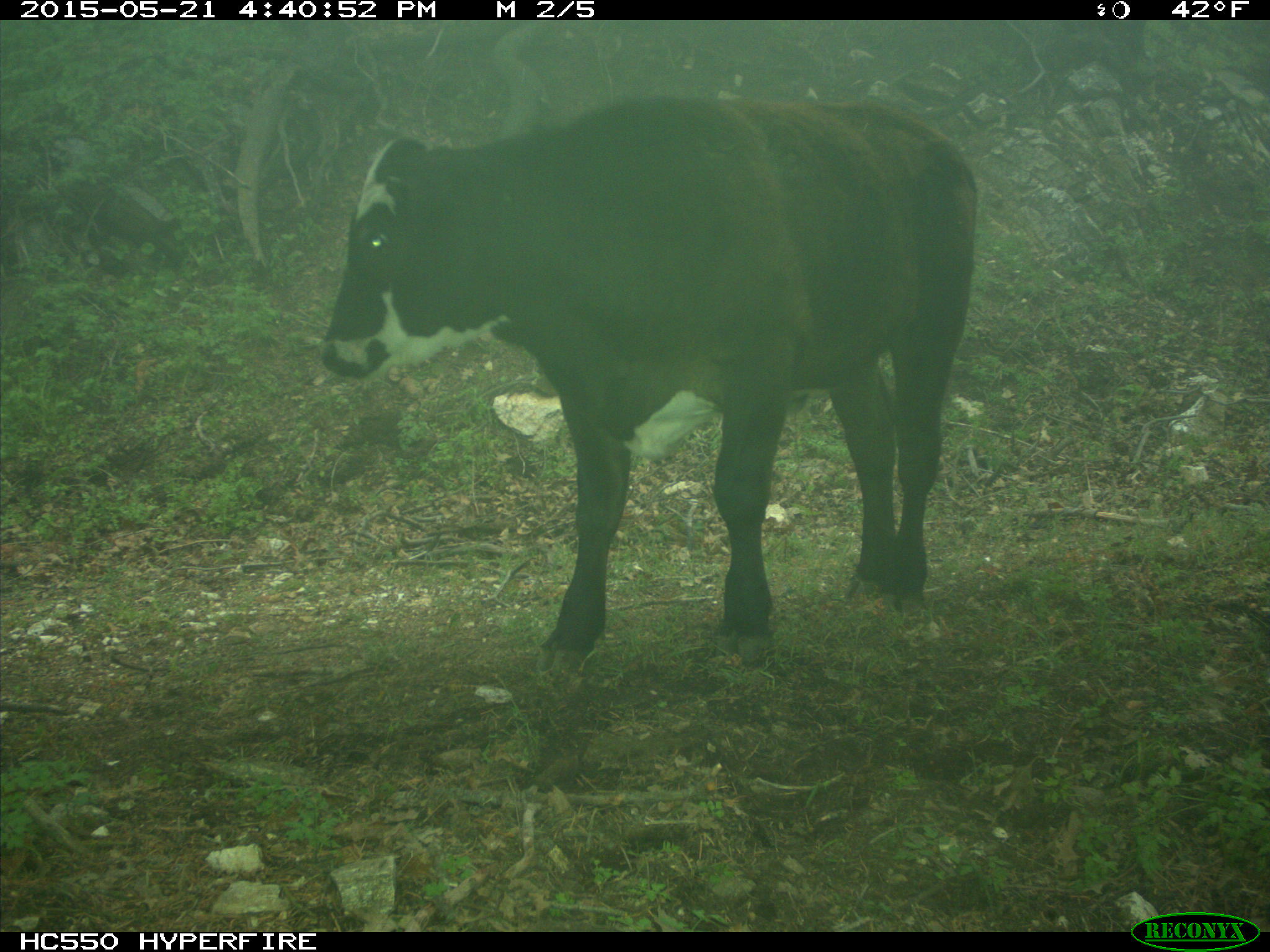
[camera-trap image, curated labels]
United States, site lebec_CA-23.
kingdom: Animalia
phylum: Chordata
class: Mammalia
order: Artiodactyla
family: Bovidae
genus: Bos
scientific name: Bos taurus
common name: domestic cow